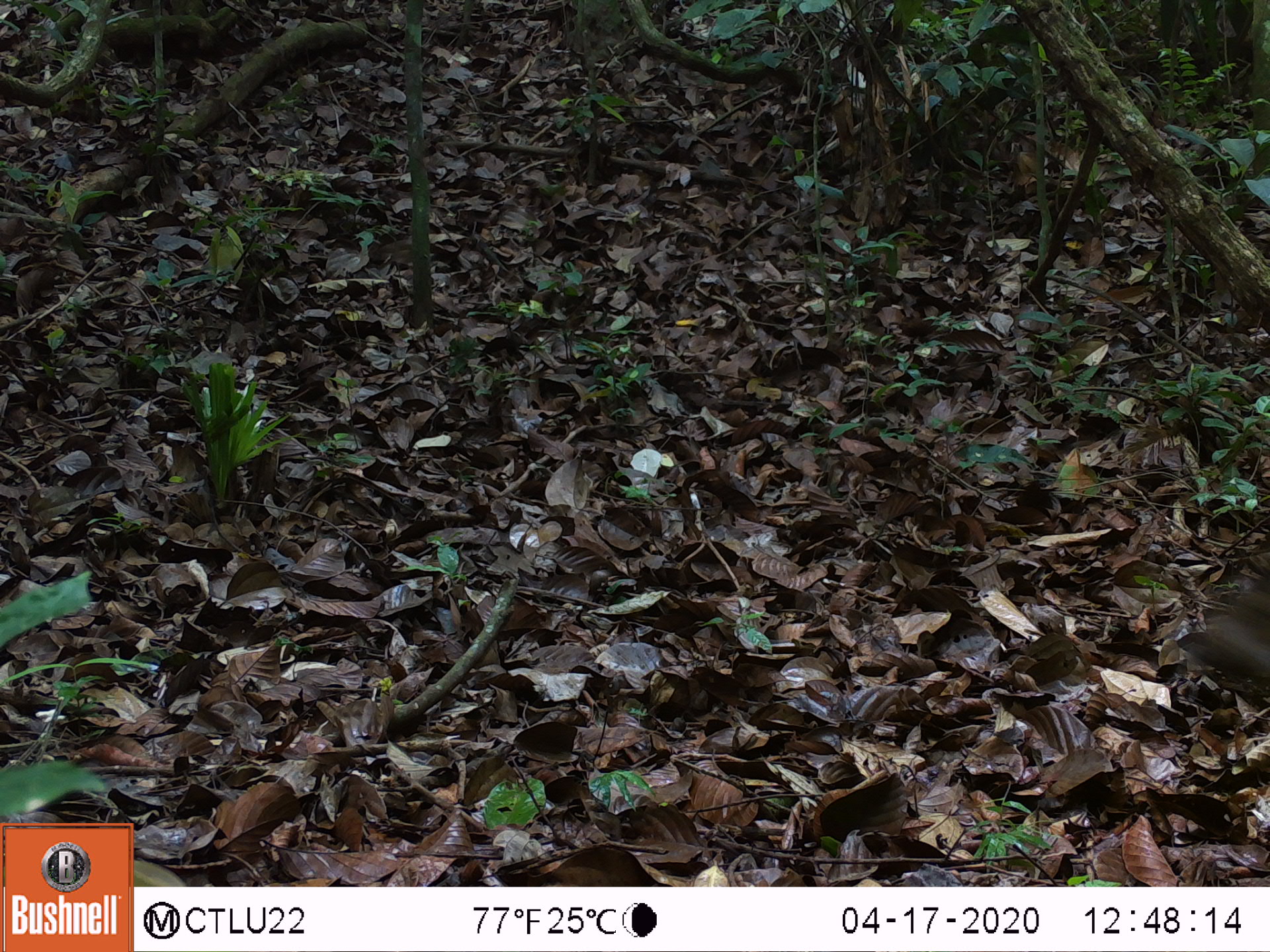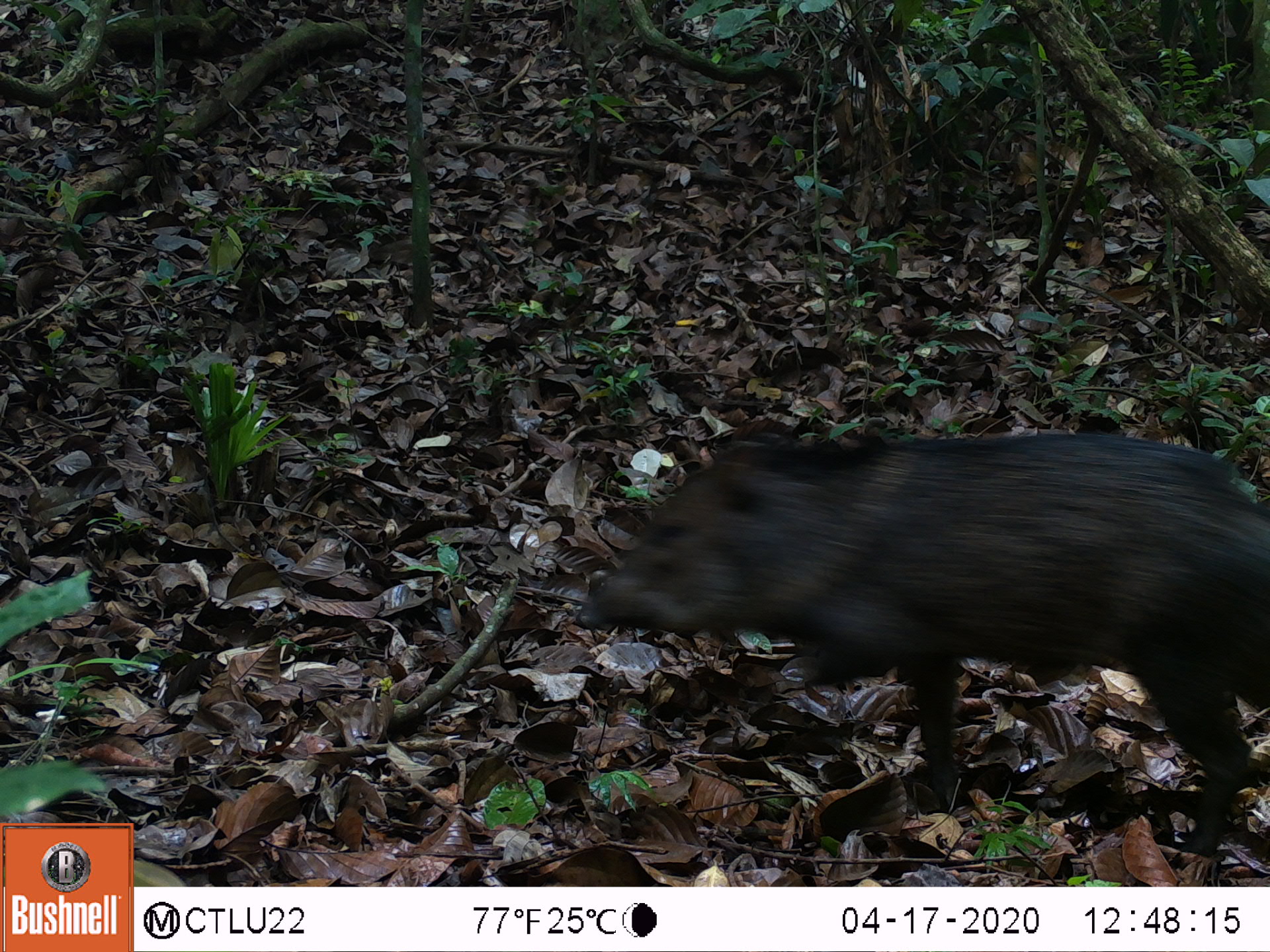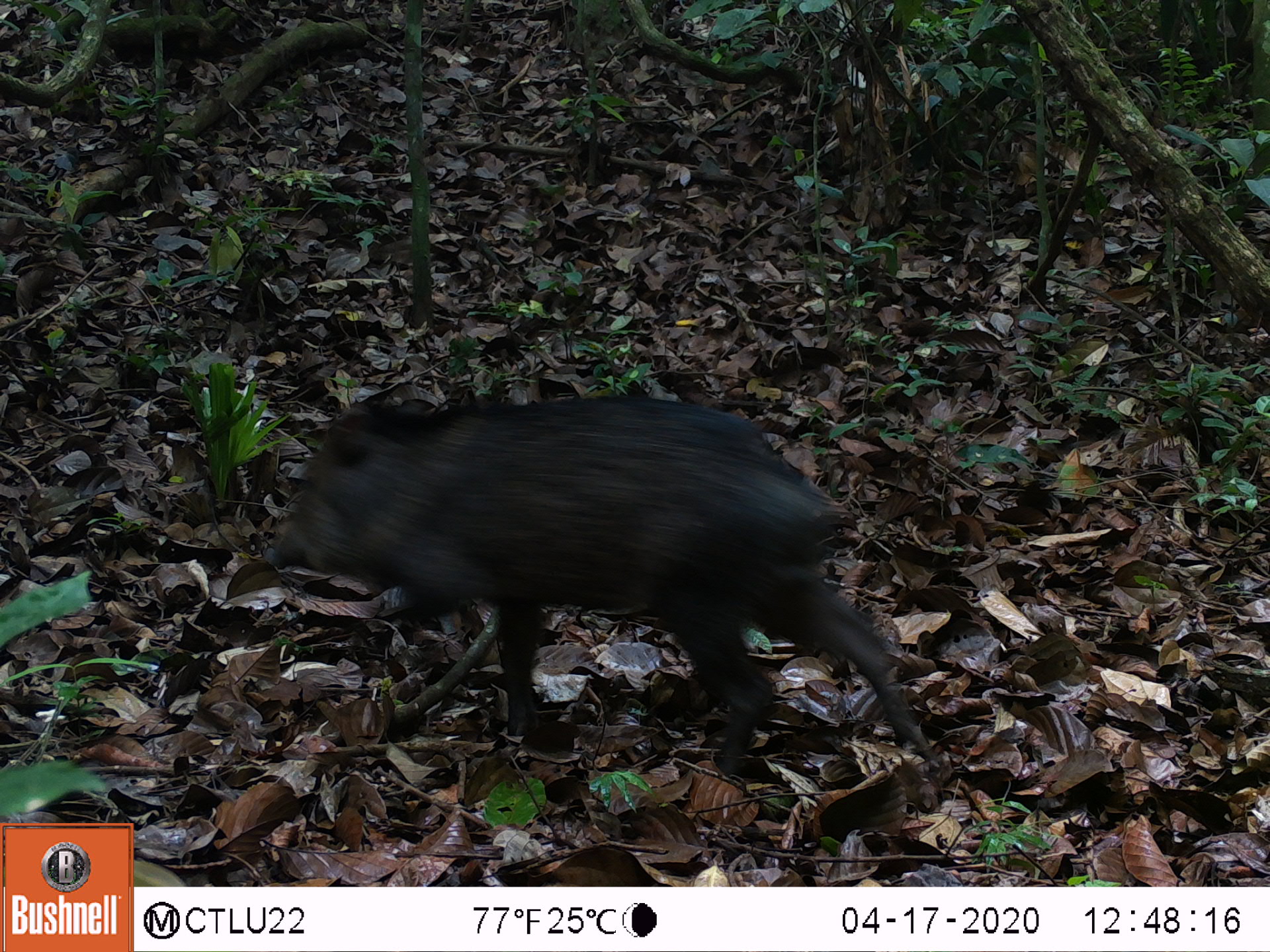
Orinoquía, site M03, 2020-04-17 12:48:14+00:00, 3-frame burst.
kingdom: Animalia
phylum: Chordata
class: Mammalia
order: Artiodactyla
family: Tayassuidae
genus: Pecari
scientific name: Pecari tajacu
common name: collared peccary